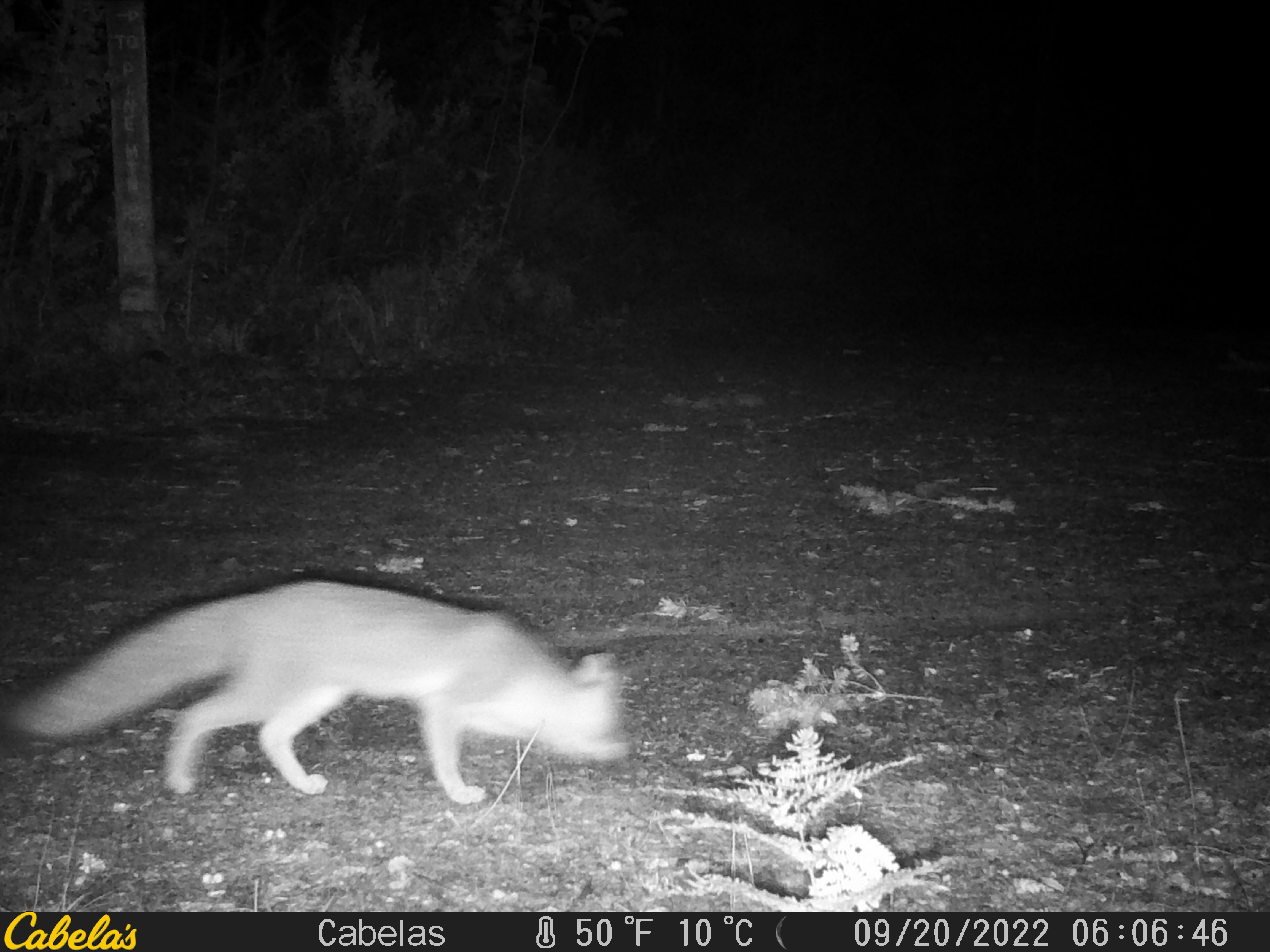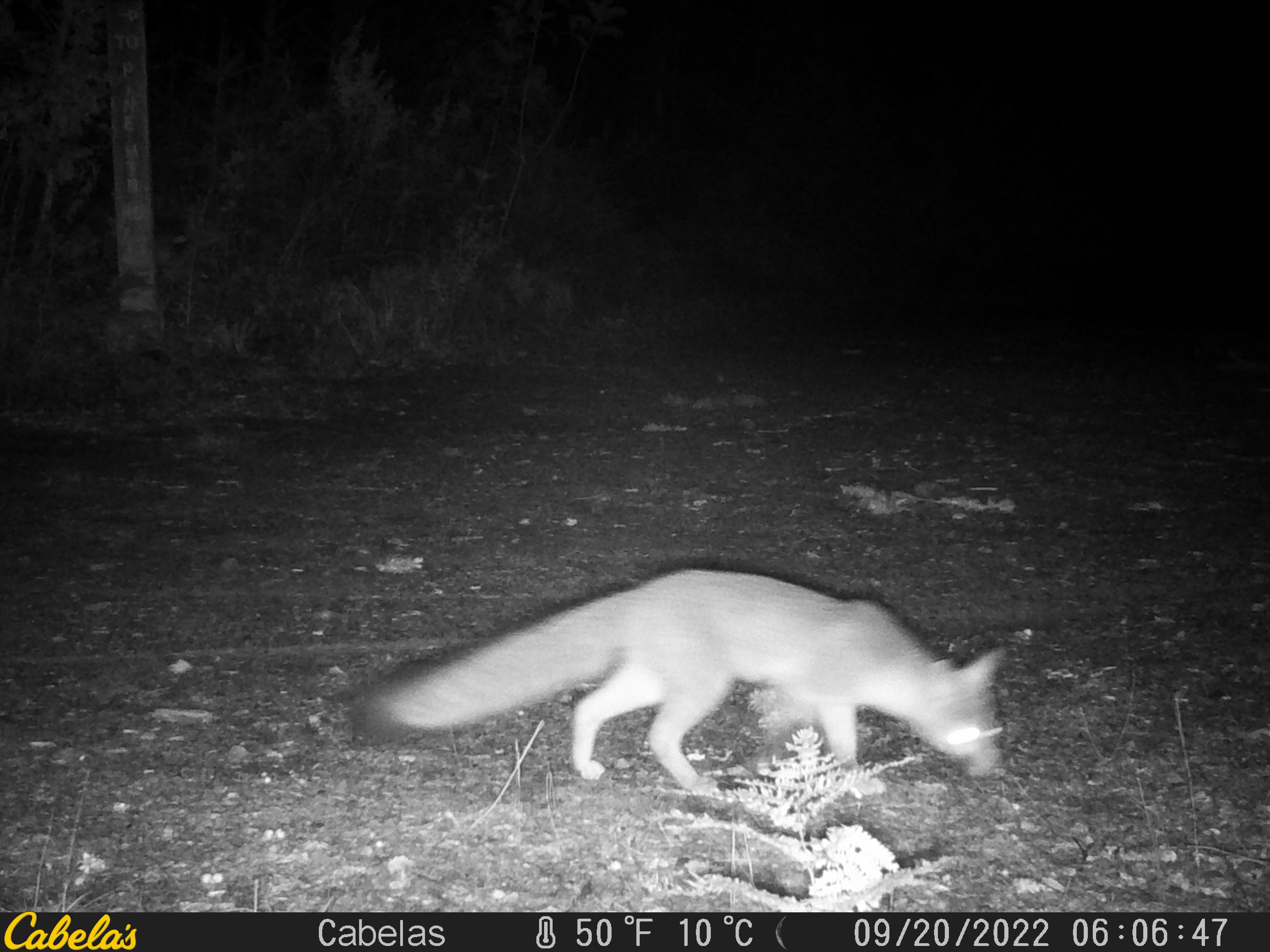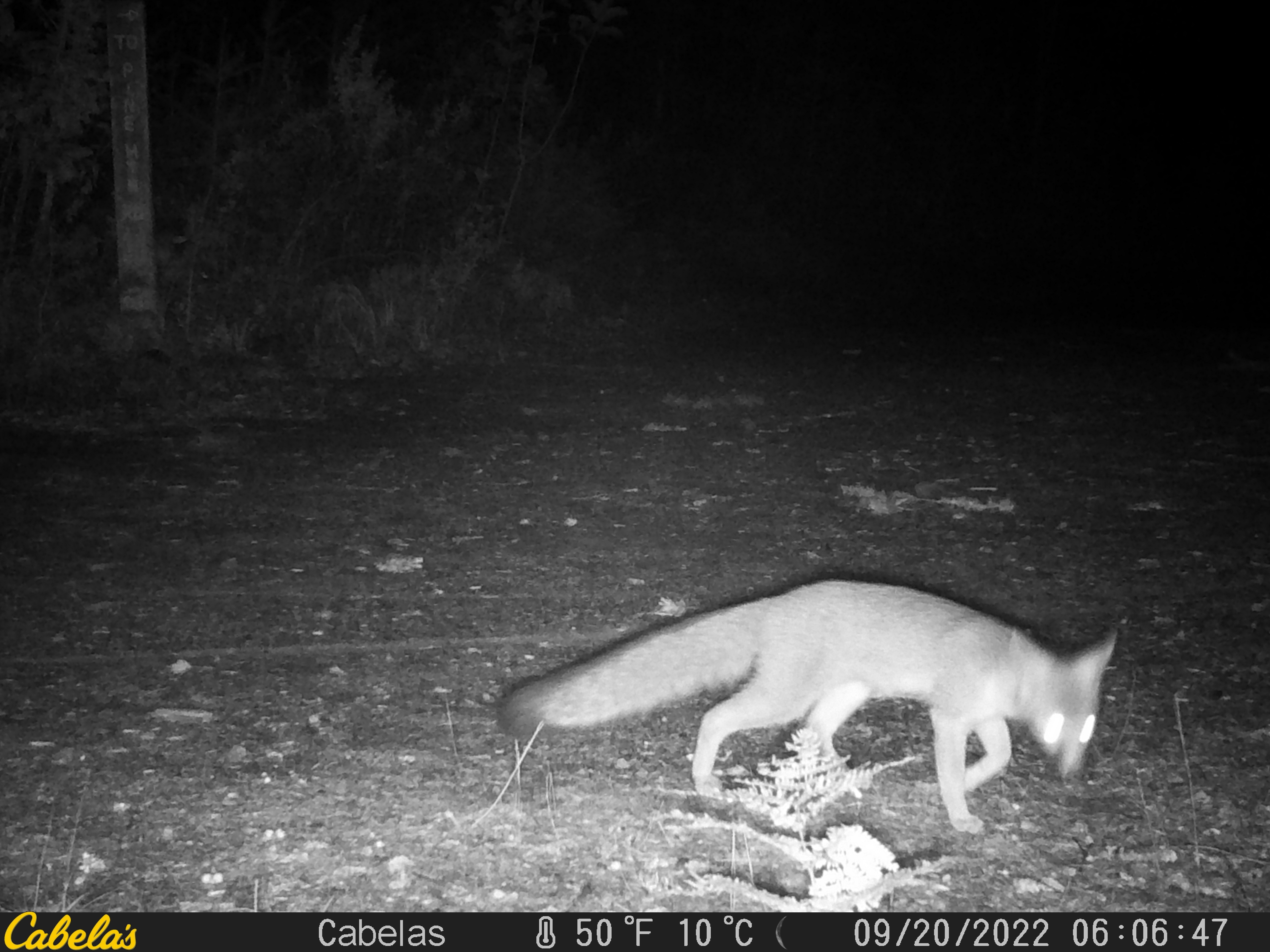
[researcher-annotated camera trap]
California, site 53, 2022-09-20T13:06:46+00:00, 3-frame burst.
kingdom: Animalia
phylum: Chordata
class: Mammalia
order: Carnivora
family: Canidae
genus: Urocyon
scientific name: Urocyon cinereoargenteus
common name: gray fox